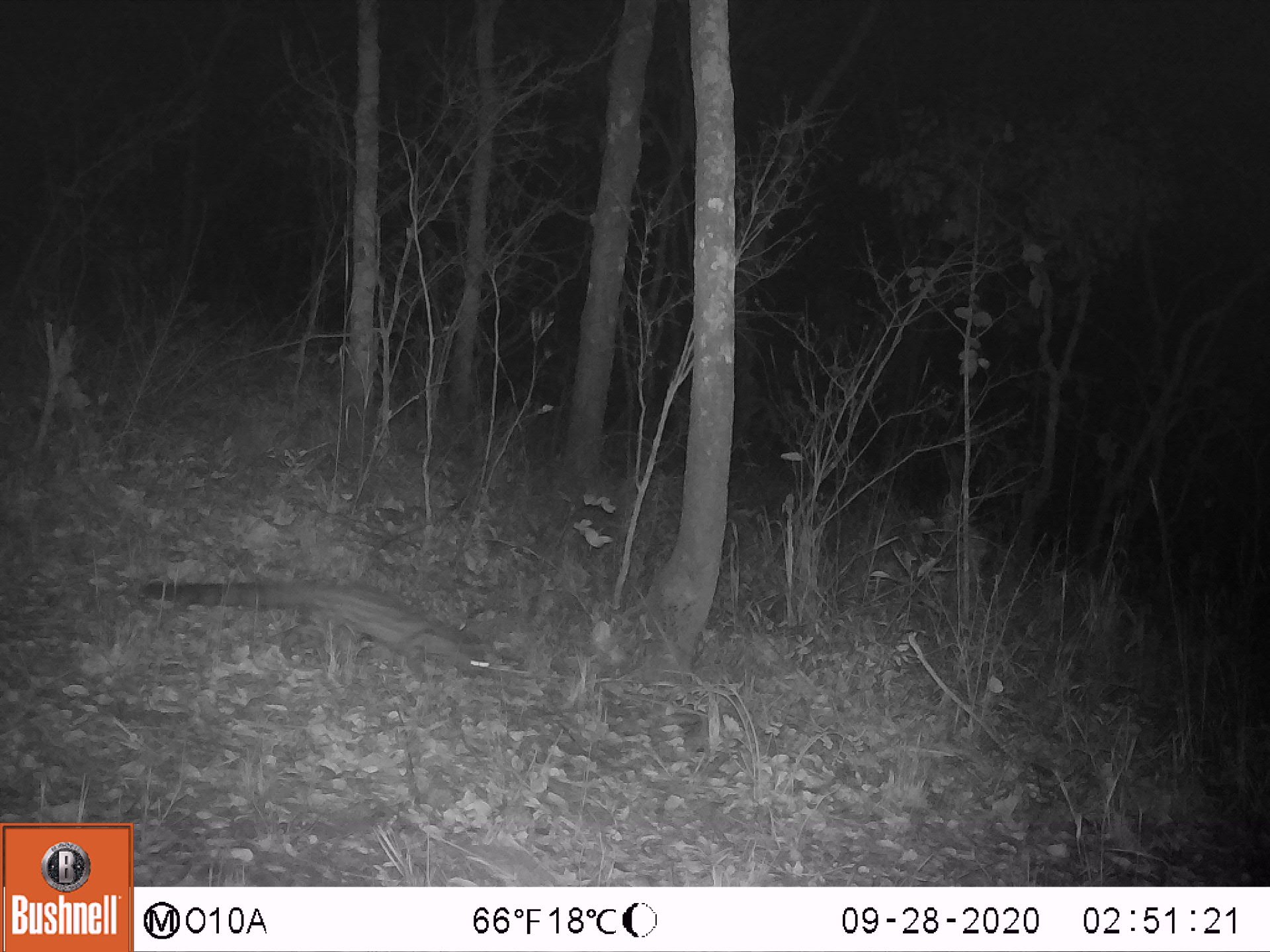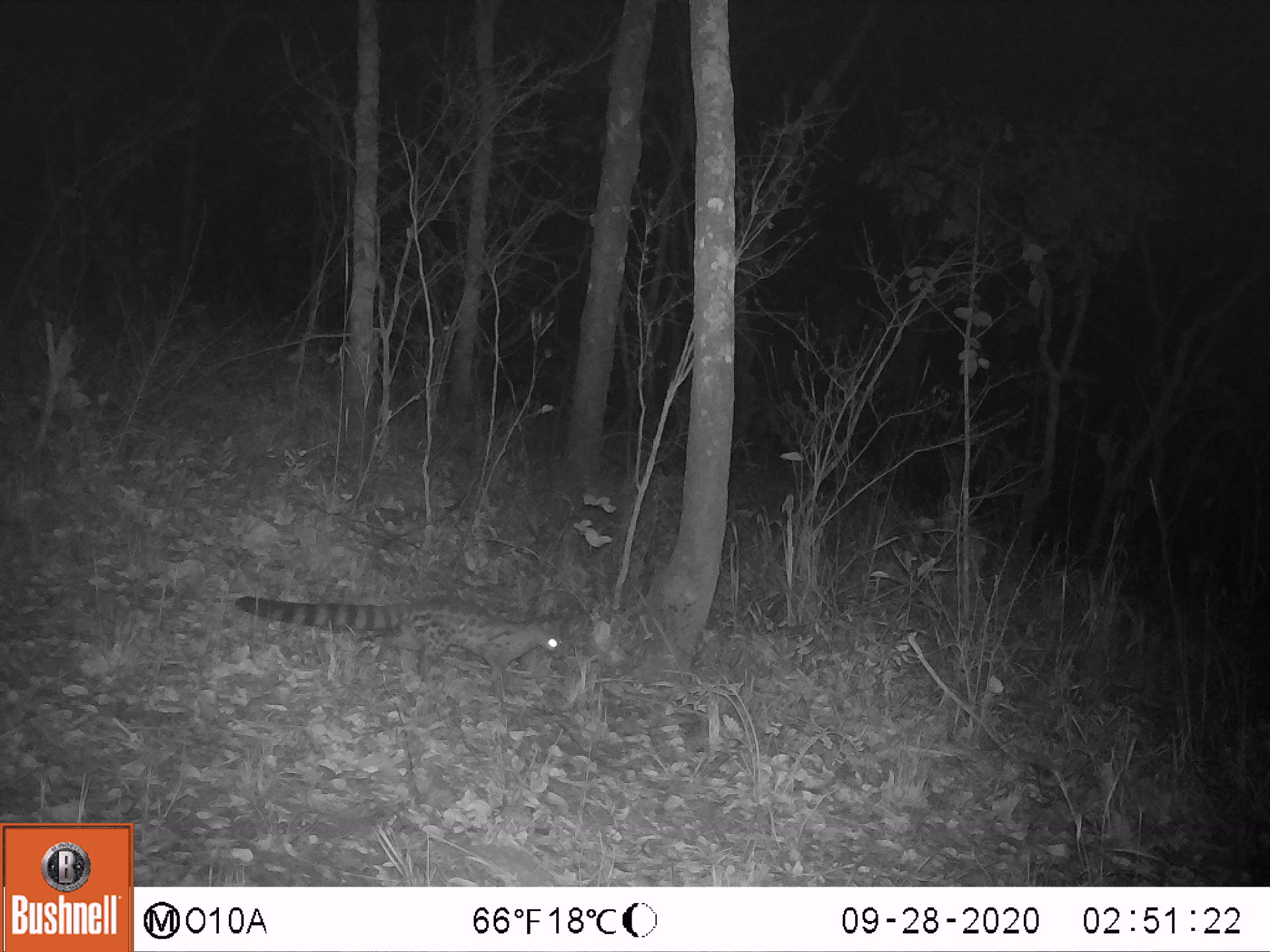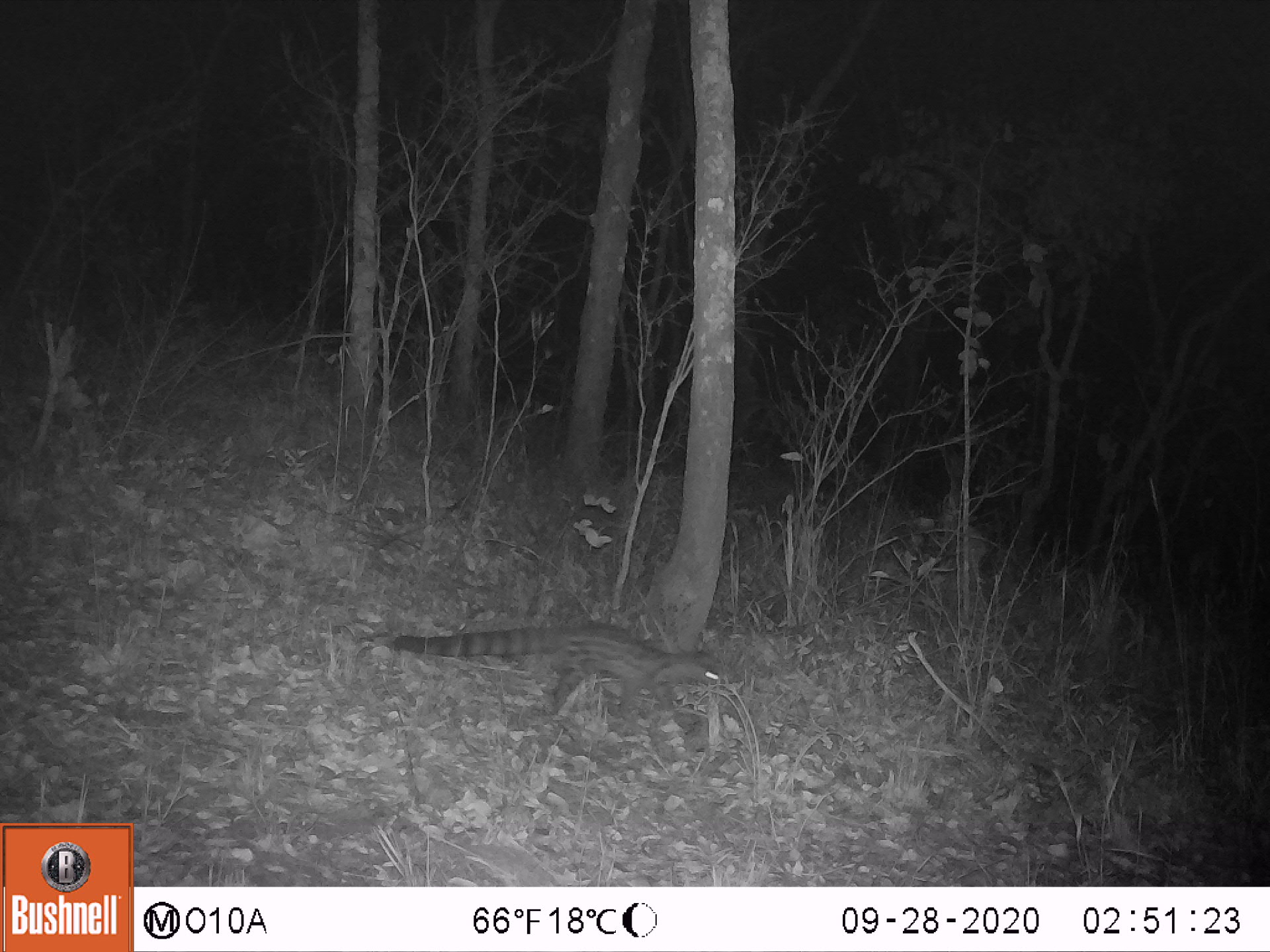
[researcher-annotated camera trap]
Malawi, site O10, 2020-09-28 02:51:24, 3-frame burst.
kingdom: Animalia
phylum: Chordata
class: Mammalia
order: Carnivora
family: Viverridae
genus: Genetta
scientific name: Genetta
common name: genet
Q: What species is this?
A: Genet (Genetta).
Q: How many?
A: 1.